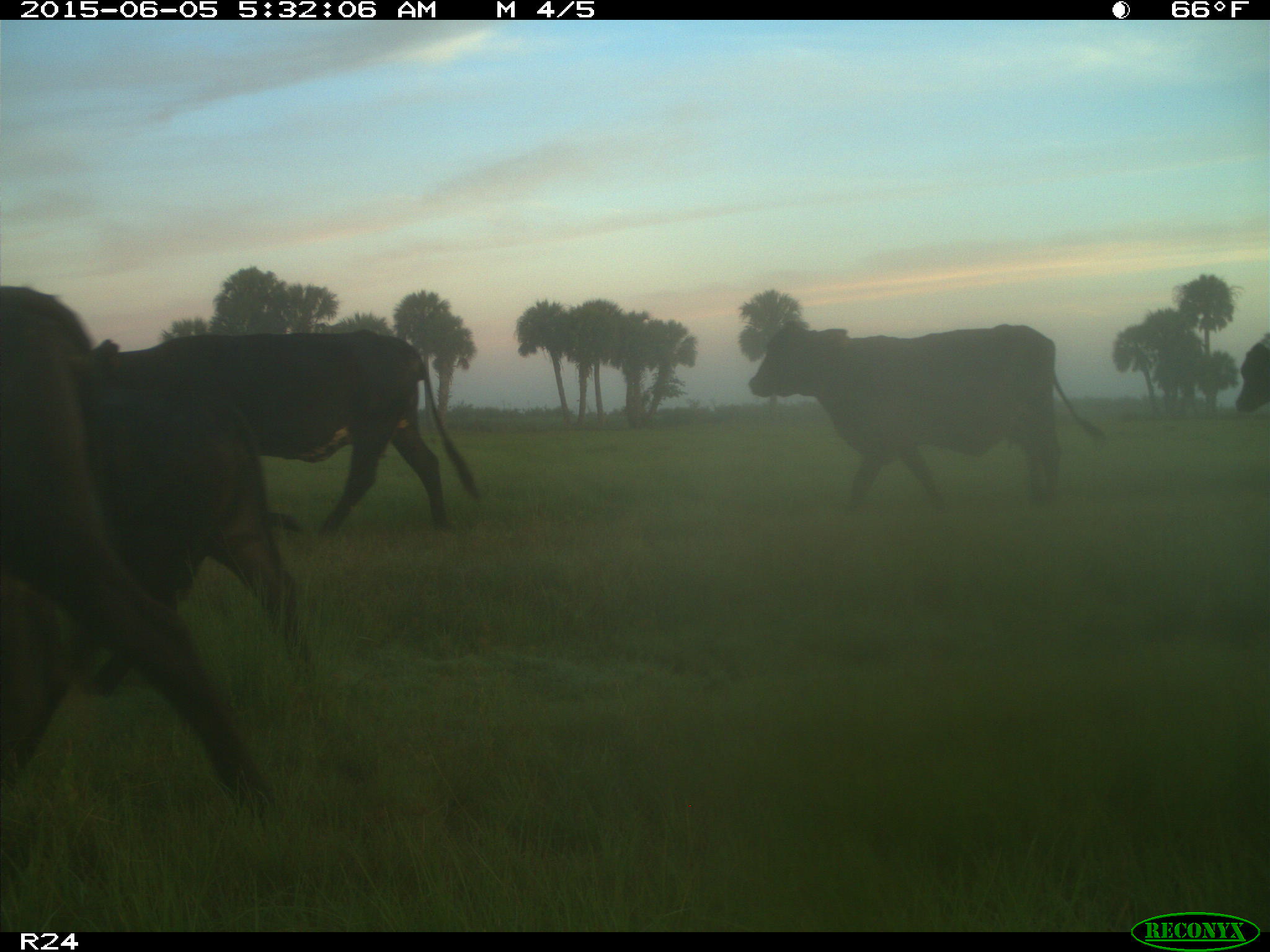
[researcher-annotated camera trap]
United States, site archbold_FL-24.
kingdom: Animalia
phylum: Chordata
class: Mammalia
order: Artiodactyla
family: Bovidae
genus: Bos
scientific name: Bos taurus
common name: domestic cow